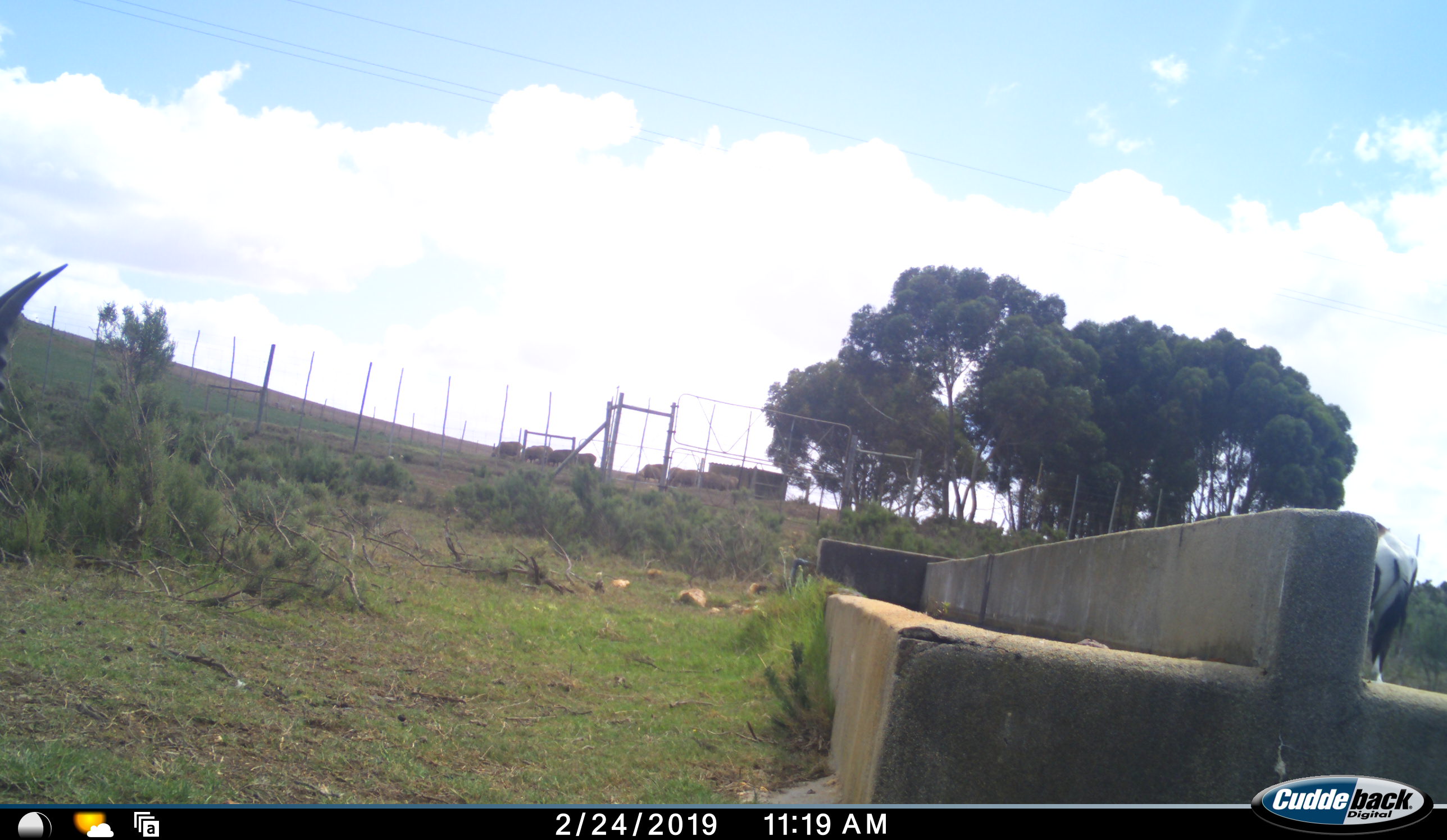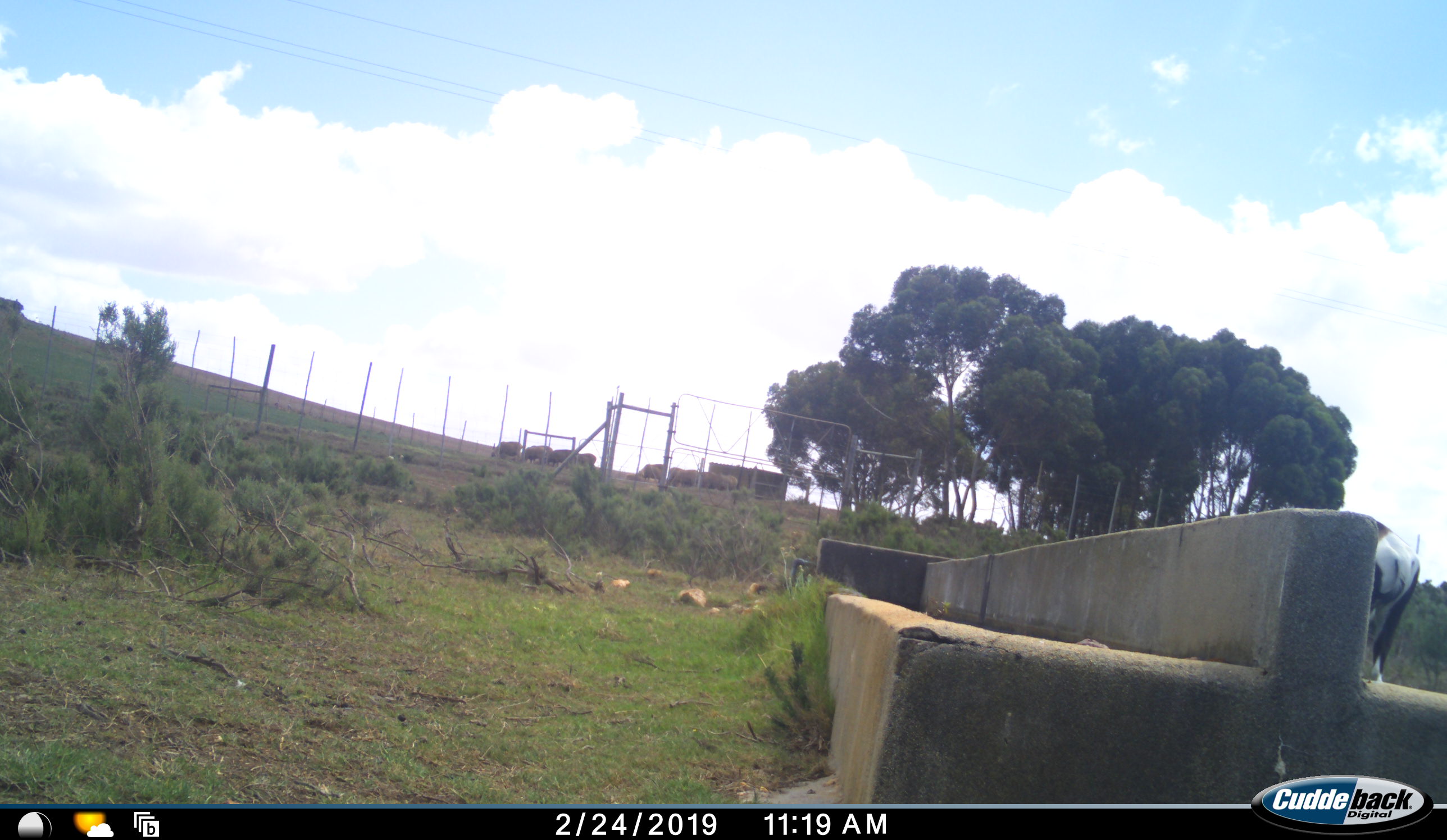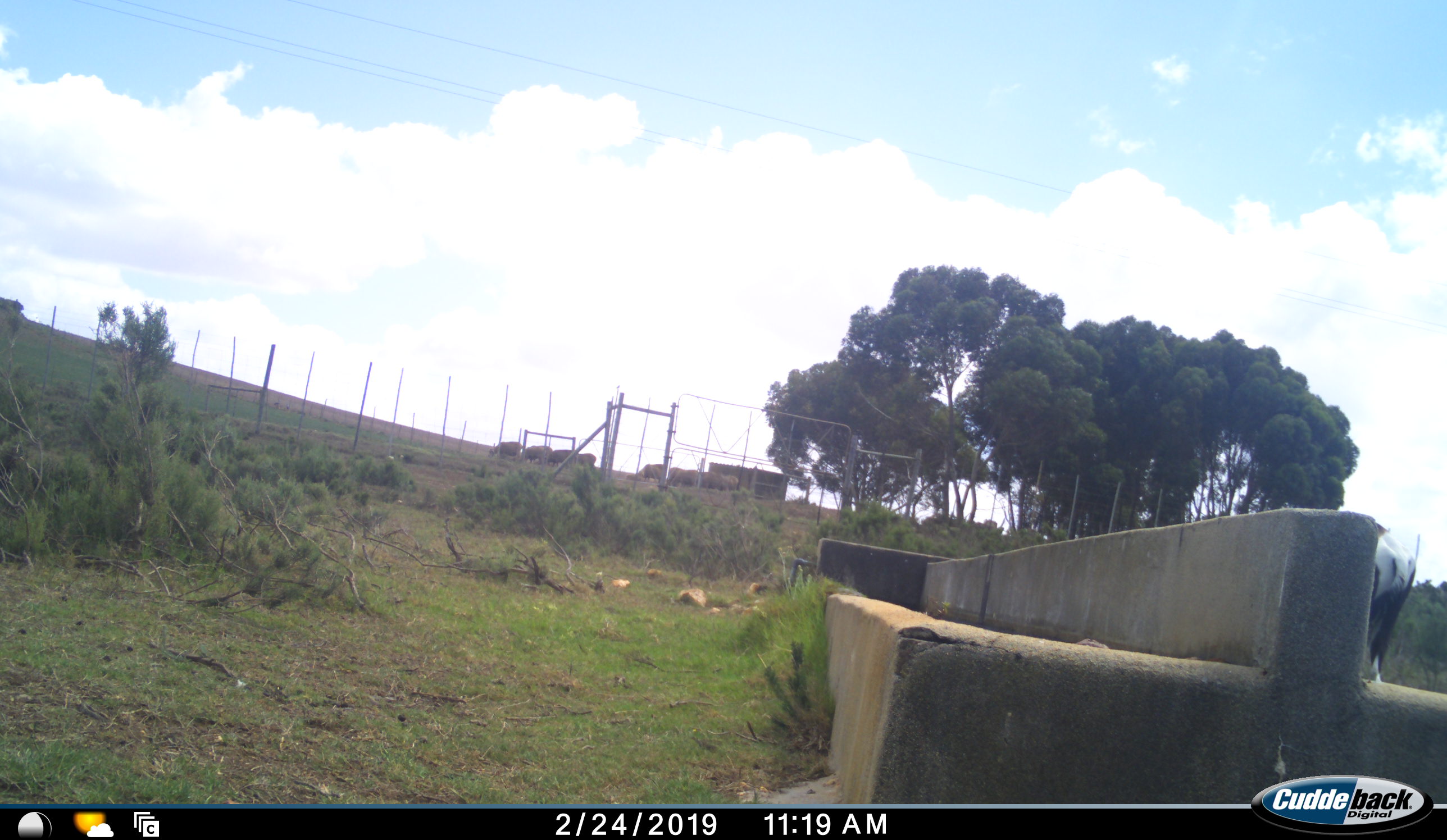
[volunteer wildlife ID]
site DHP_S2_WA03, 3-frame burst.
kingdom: Animalia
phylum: Chordata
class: Mammalia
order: Artiodactyla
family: Bovidae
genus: Damaliscus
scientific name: Damaliscus pygargus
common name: bontebok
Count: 2.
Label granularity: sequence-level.